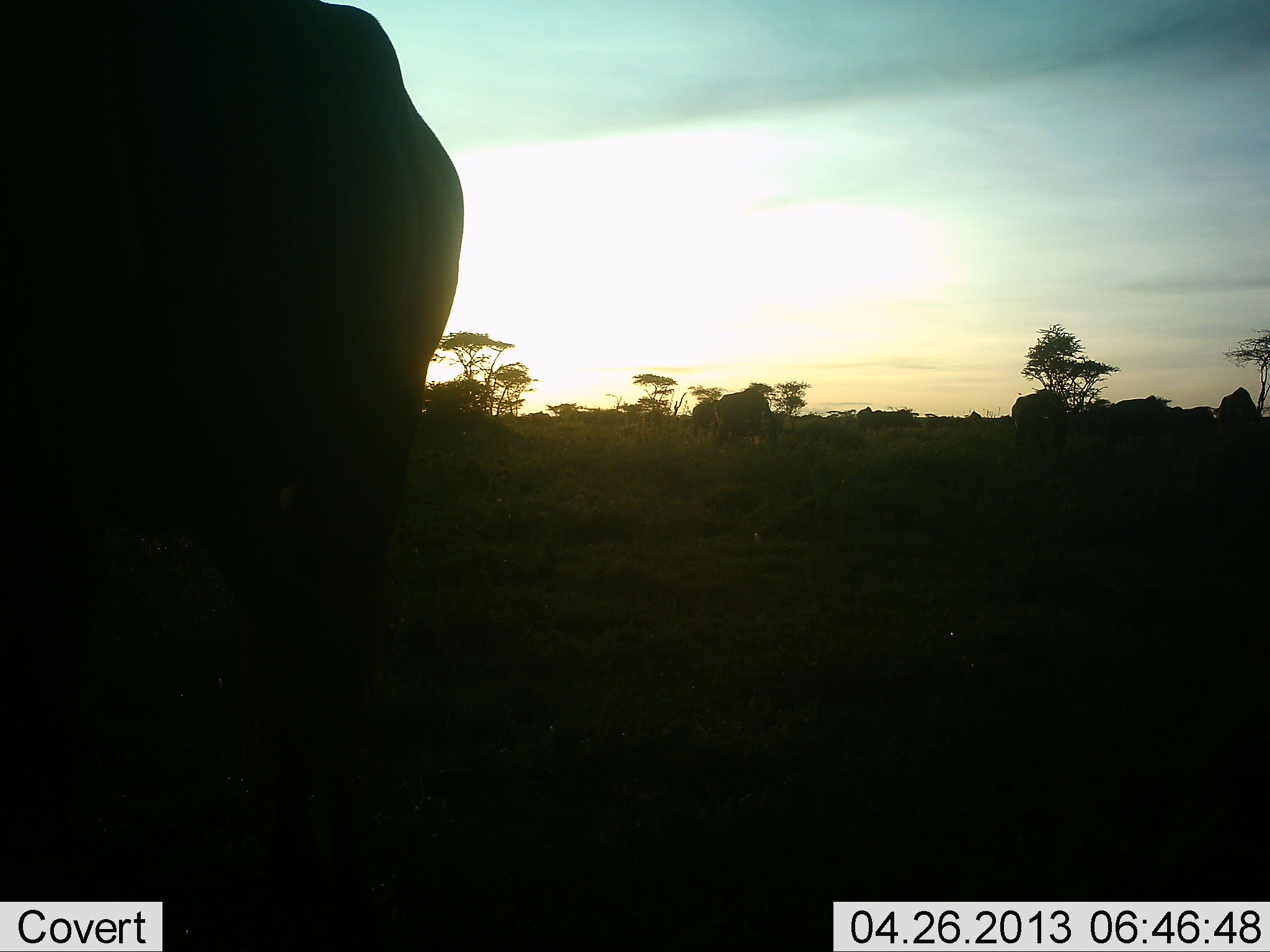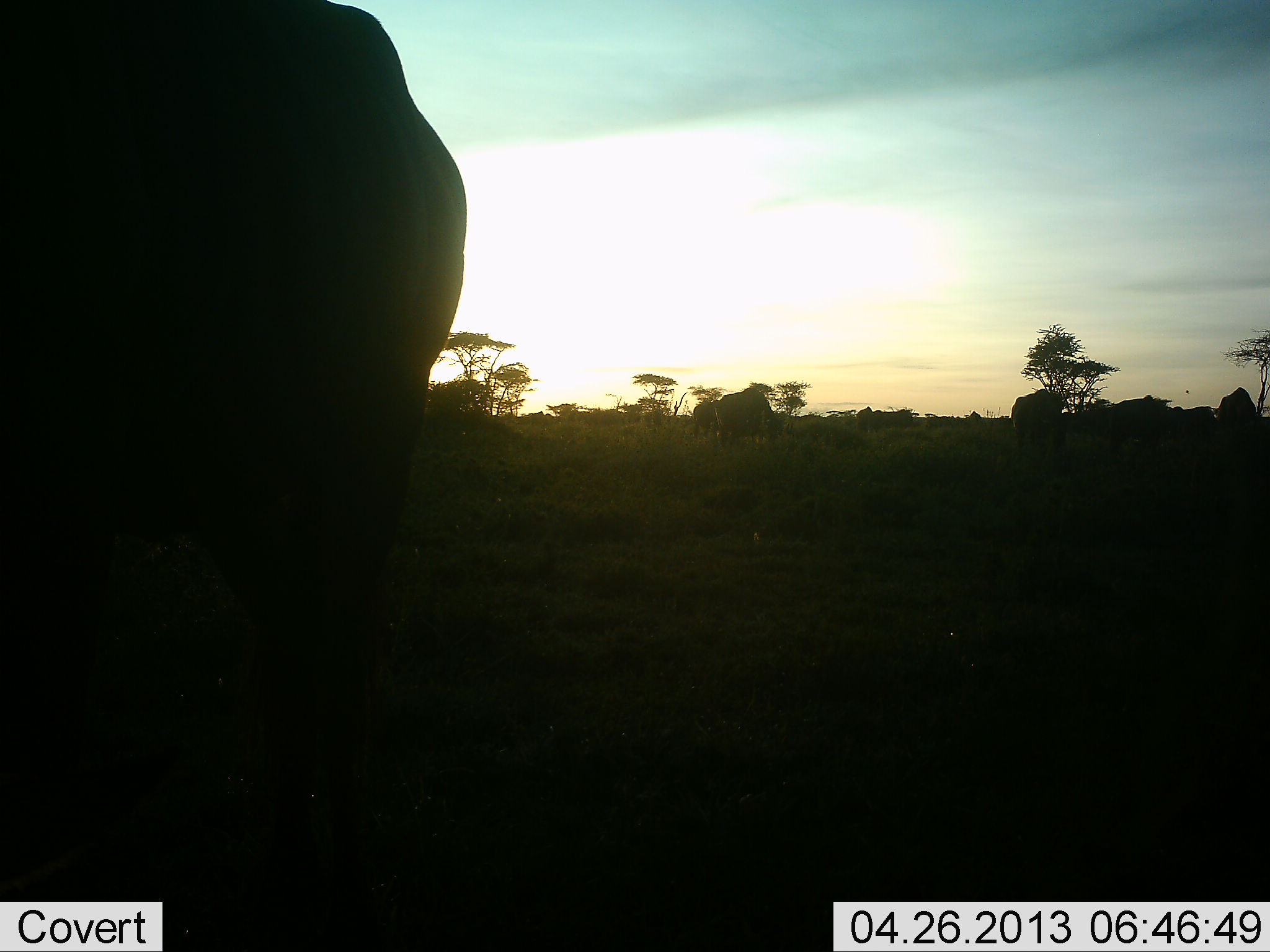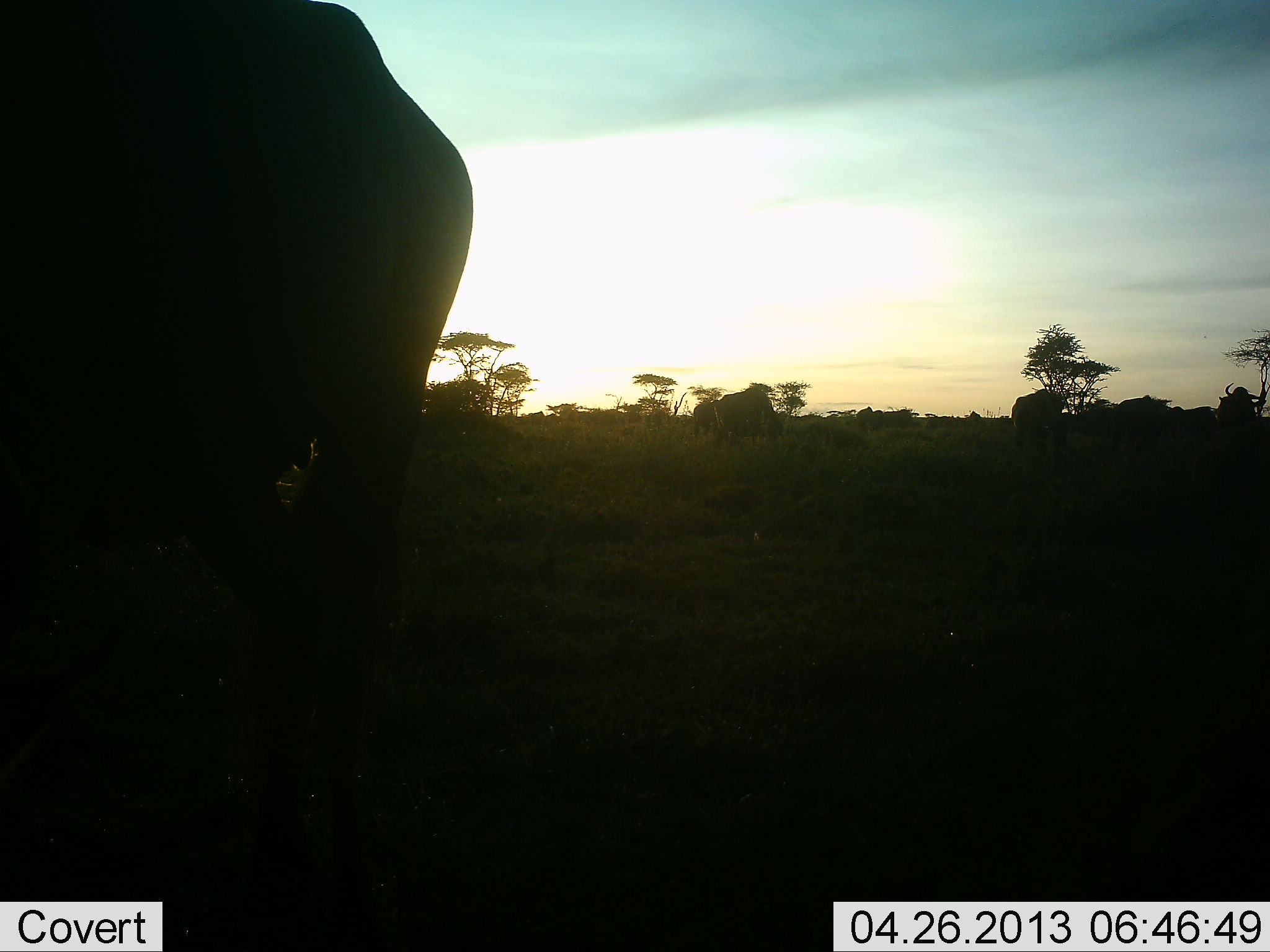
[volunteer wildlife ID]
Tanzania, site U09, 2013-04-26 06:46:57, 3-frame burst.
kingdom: Animalia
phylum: Chordata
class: Mammalia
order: Artiodactyla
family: Bovidae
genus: Connochaetes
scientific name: Connochaetes taurinus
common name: blue wildebeest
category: wildebeest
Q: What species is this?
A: Wildebeest (blue wildebeest) (Connochaetes taurinus).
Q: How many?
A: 7.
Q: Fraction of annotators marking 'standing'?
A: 56%.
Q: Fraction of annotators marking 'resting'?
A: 6%.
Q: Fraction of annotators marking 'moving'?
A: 12%.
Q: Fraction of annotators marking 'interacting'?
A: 6%.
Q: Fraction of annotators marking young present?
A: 0%.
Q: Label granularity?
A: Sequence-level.